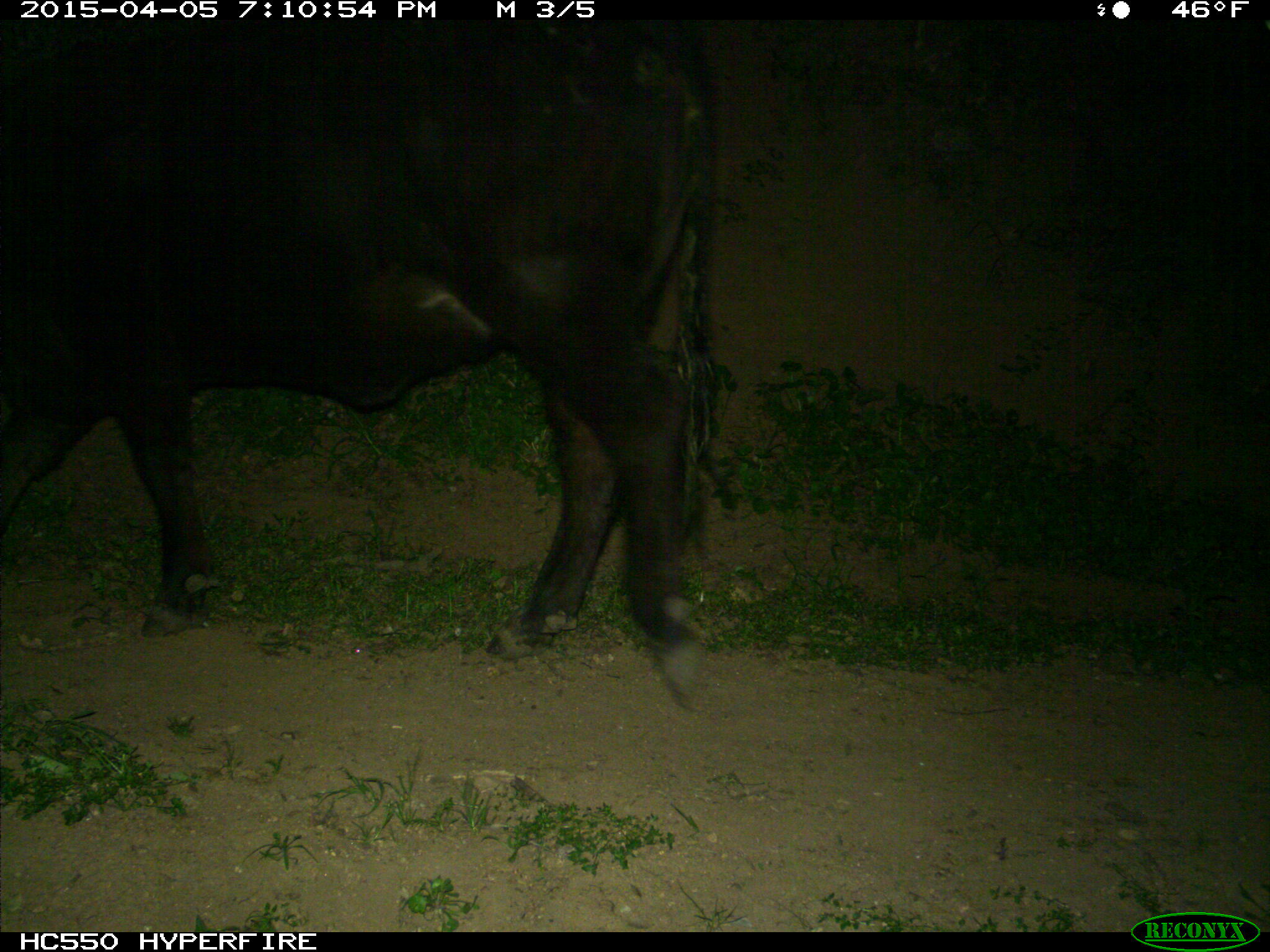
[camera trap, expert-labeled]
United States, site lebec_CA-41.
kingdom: Animalia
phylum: Chordata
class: Mammalia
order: Artiodactyla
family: Bovidae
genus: Bos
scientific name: Bos taurus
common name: domestic cow